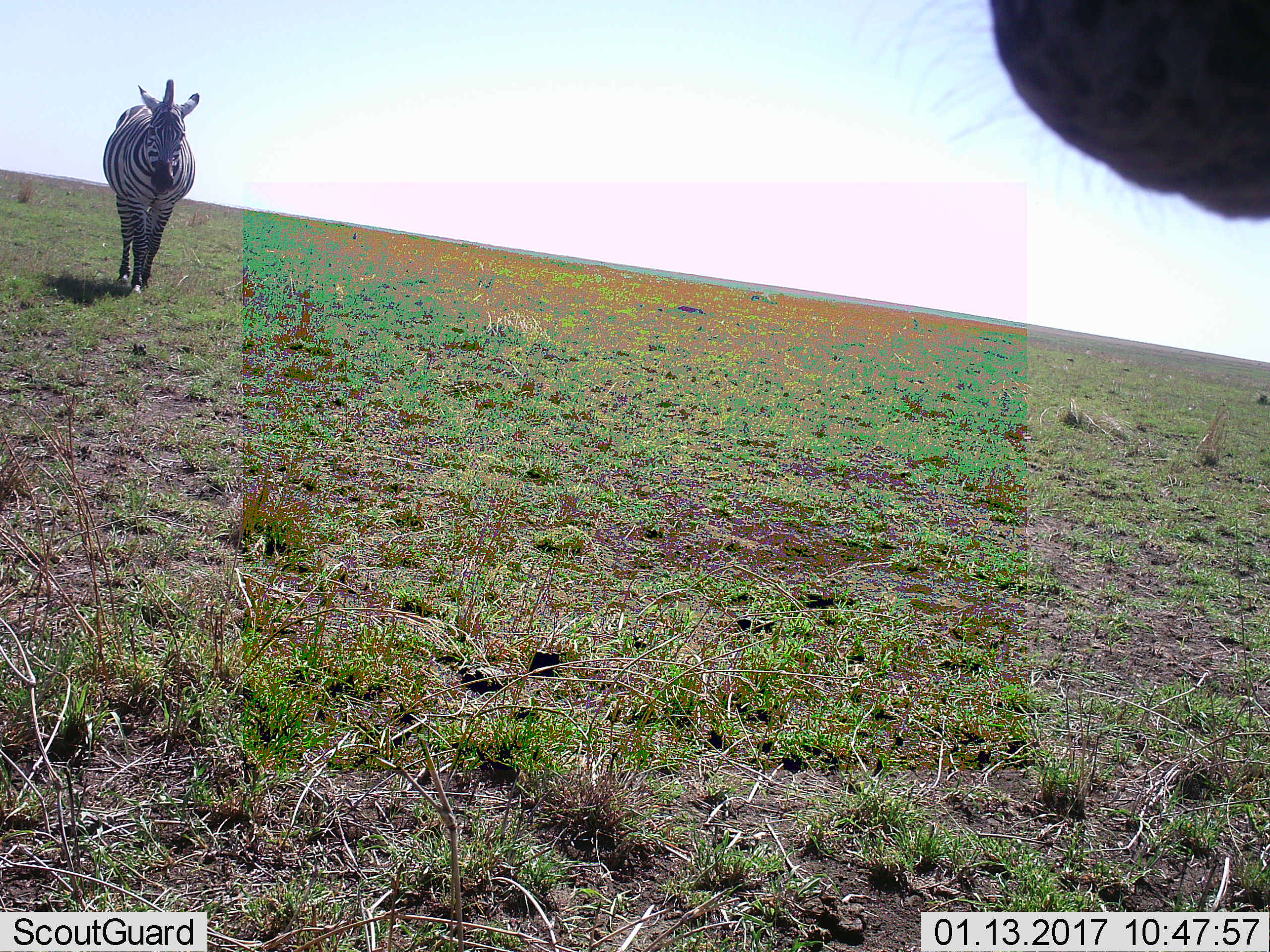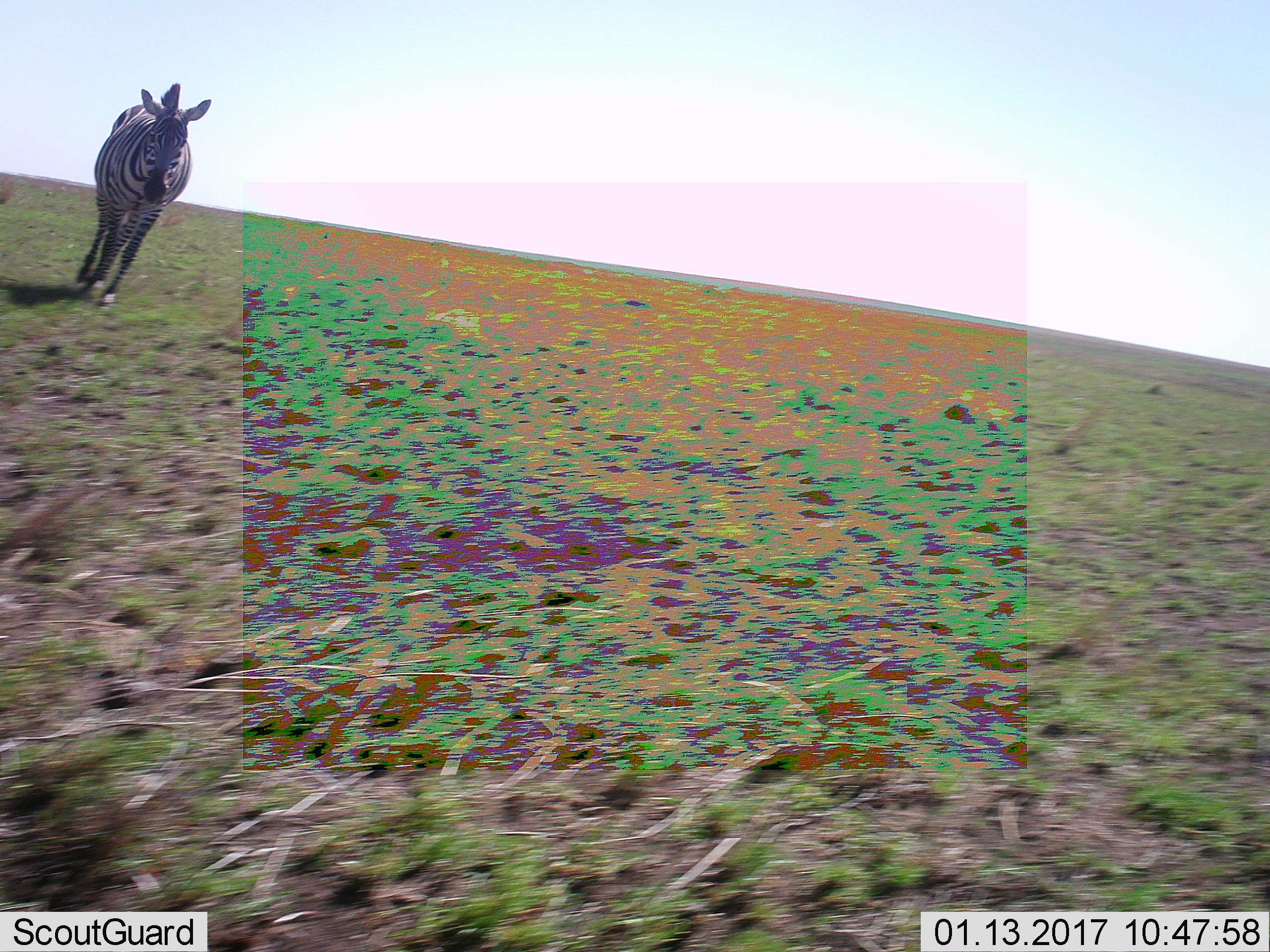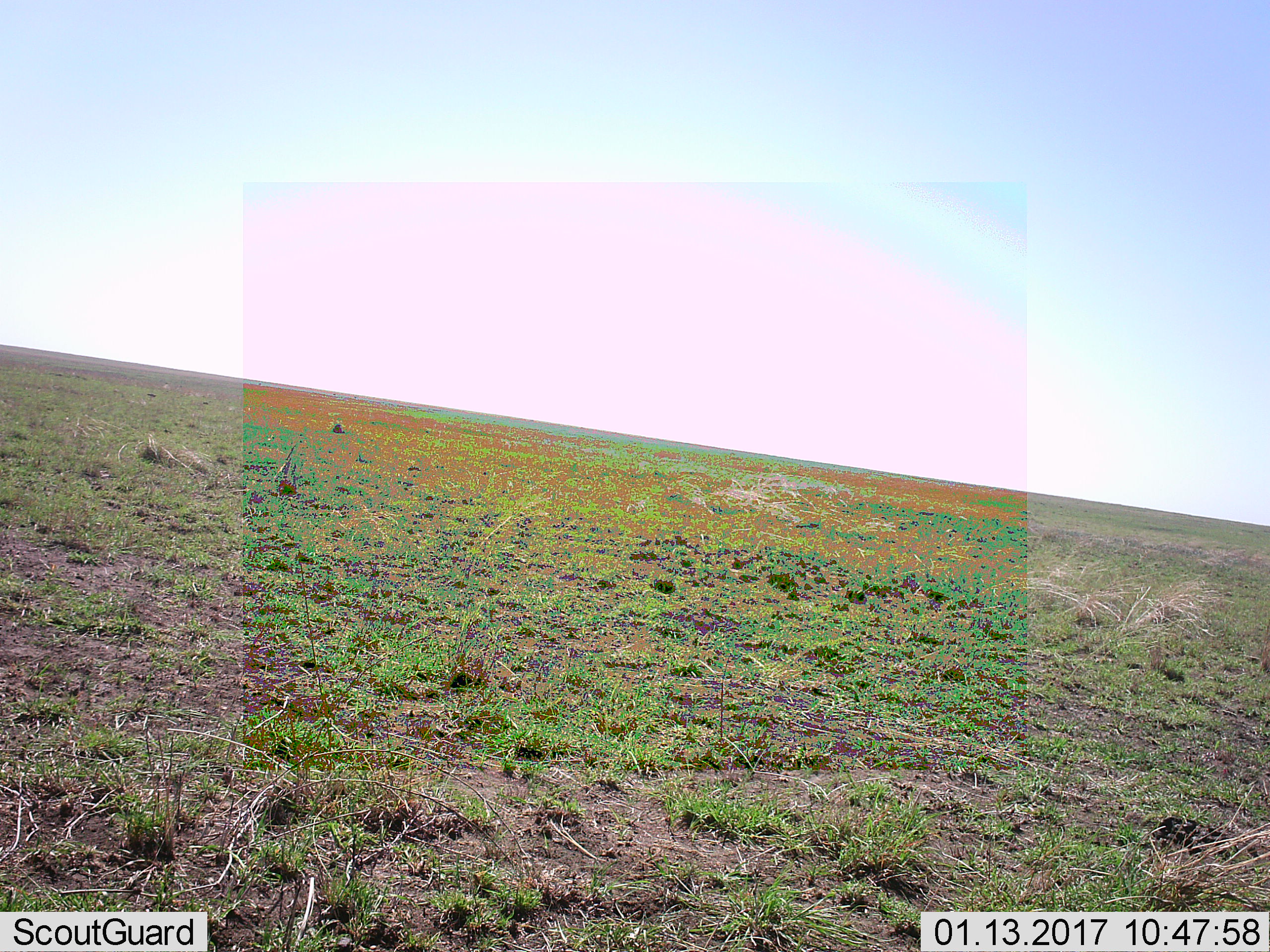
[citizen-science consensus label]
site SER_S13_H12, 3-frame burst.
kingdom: Animalia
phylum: Chordata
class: Mammalia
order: Perissodactyla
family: Equidae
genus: Equus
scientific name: Equus quagga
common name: plains zebra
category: zebraplains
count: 2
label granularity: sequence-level